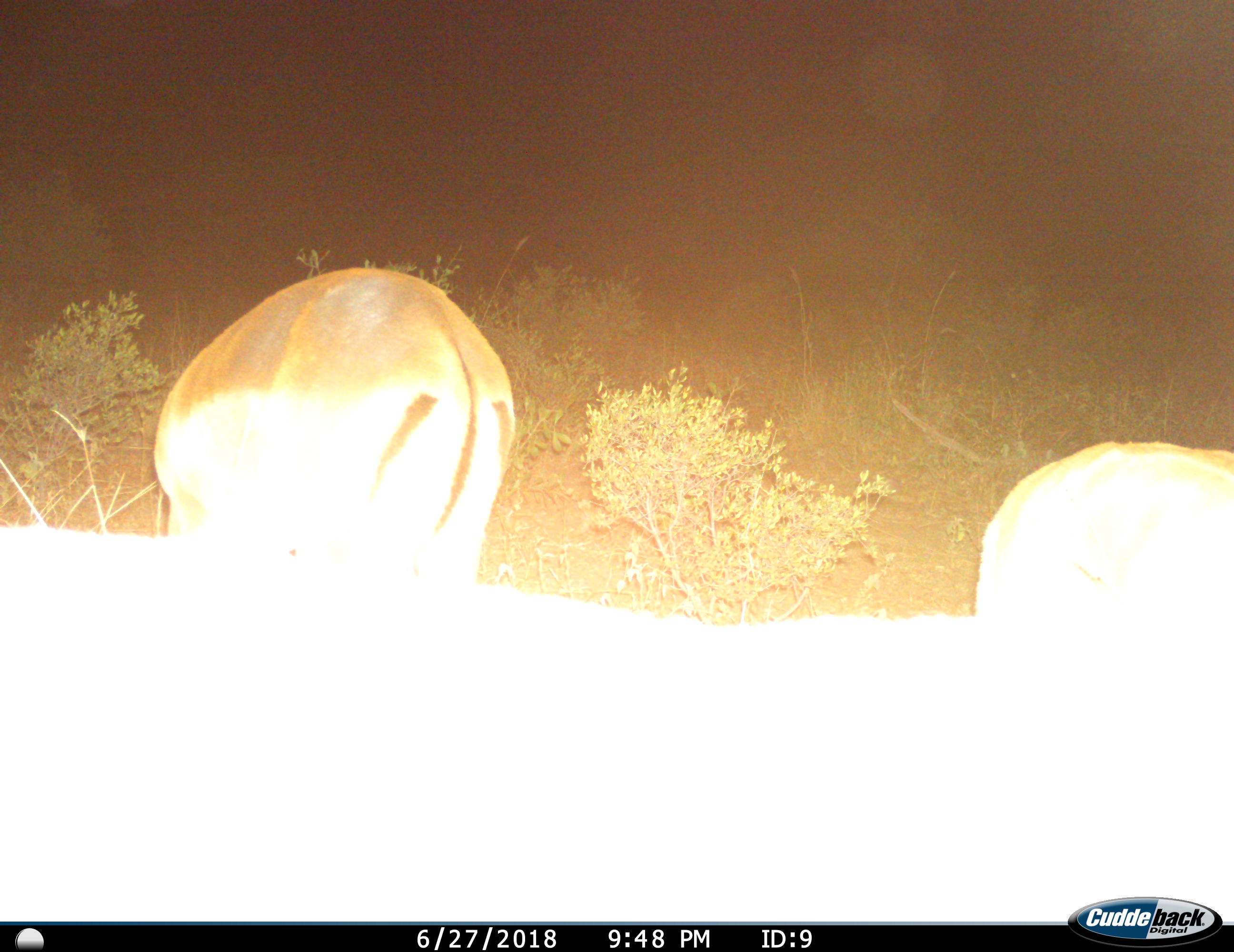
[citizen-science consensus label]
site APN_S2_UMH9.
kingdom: Animalia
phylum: Chordata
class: Mammalia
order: Artiodactyla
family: Bovidae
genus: Aepyceros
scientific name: Aepyceros melampus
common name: impala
Impala (Aepyceros melampus), count 3. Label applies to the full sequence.